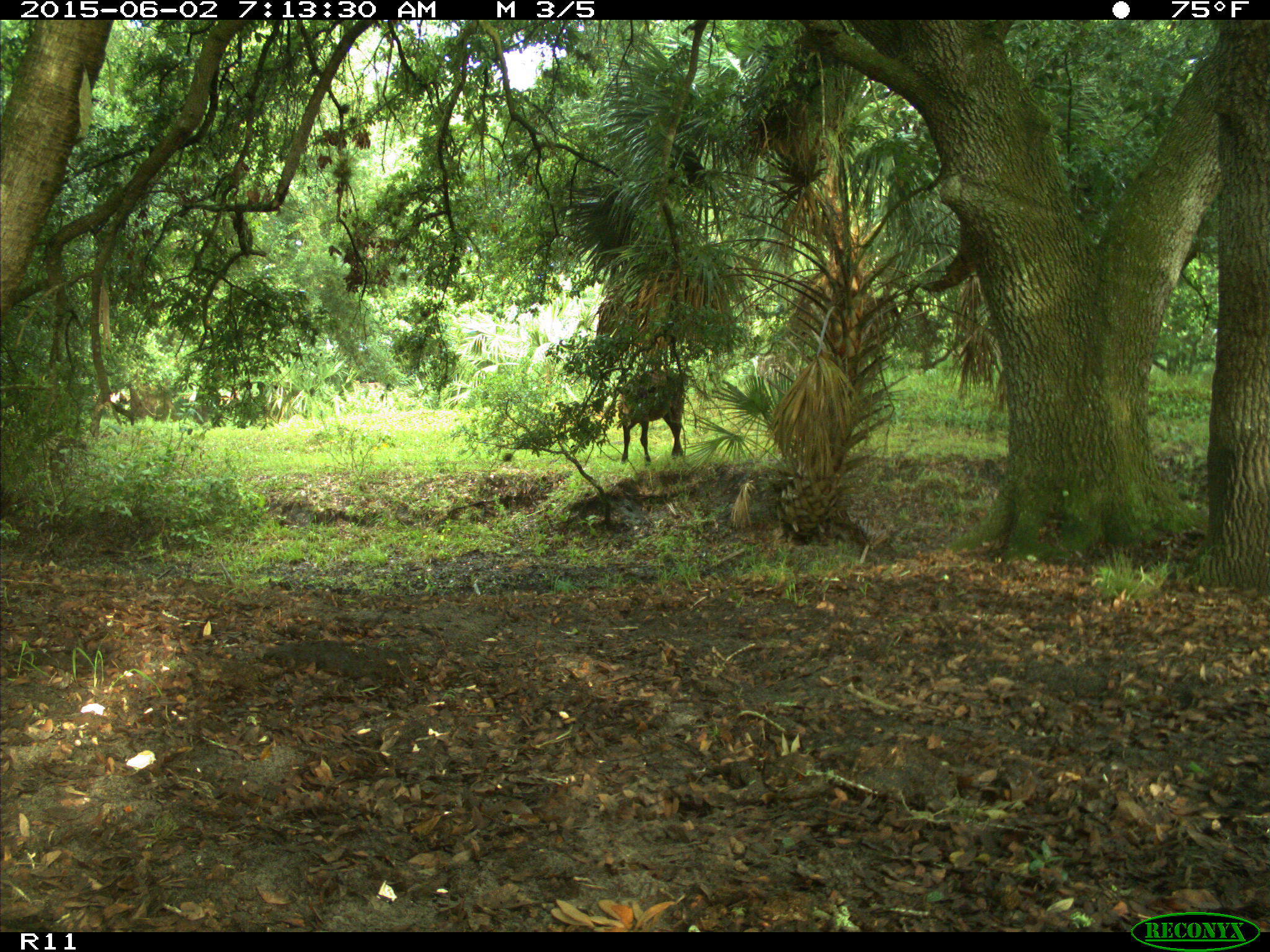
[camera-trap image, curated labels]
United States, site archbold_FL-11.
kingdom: Animalia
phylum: Chordata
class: Mammalia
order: Artiodactyla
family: Bovidae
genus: Bos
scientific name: Bos taurus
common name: domestic cow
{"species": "Bos taurus (domestic cow)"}